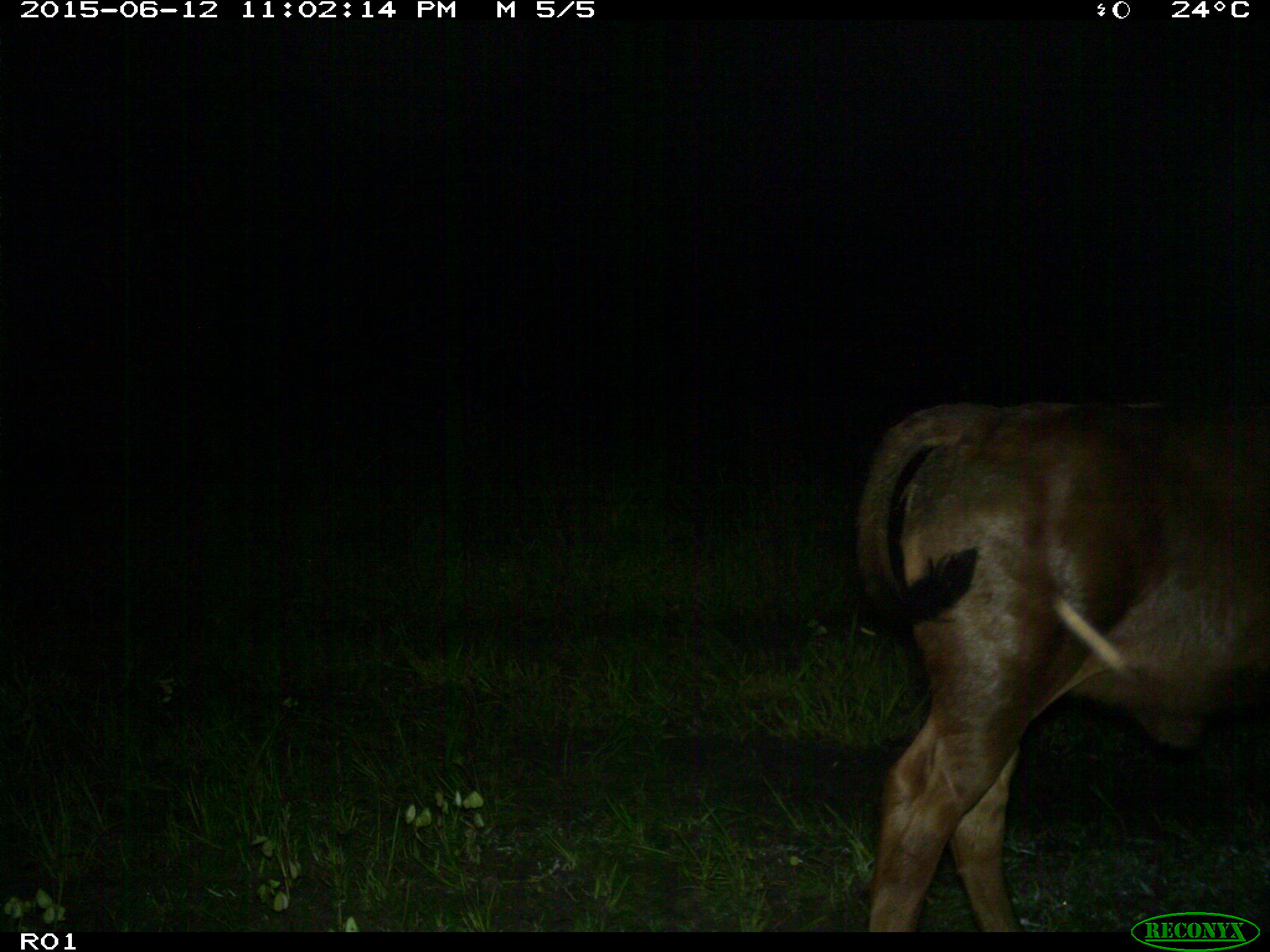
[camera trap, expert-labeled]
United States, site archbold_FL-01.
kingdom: Animalia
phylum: Chordata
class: Mammalia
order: Artiodactyla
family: Bovidae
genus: Bos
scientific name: Bos taurus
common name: domestic cow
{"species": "Bos taurus (domestic cow)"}